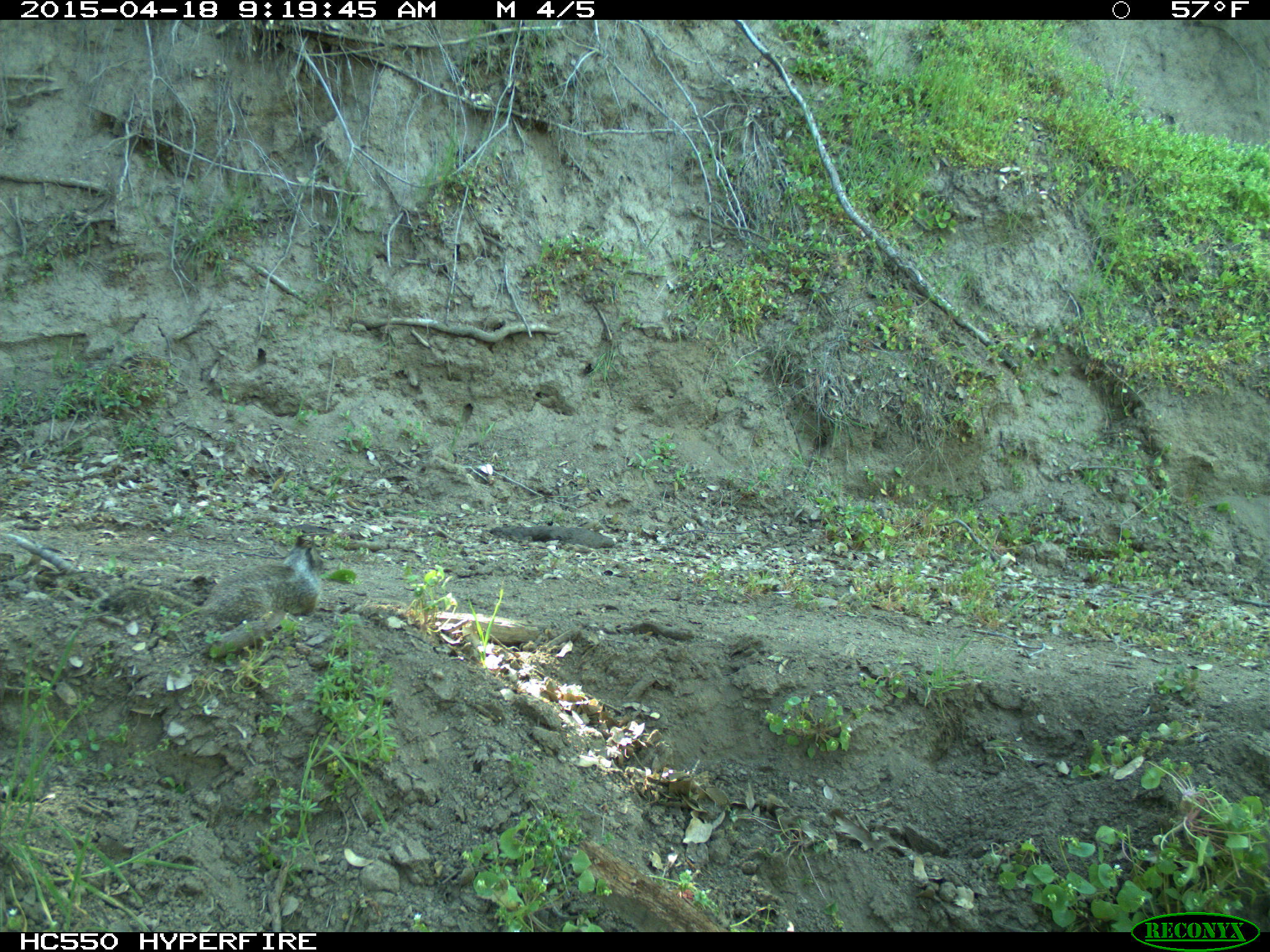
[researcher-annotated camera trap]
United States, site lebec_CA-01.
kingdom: Animalia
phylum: Chordata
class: Mammalia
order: Rodentia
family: Sciuridae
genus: Otospermophilus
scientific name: Otospermophilus beecheyi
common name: california ground squirrel